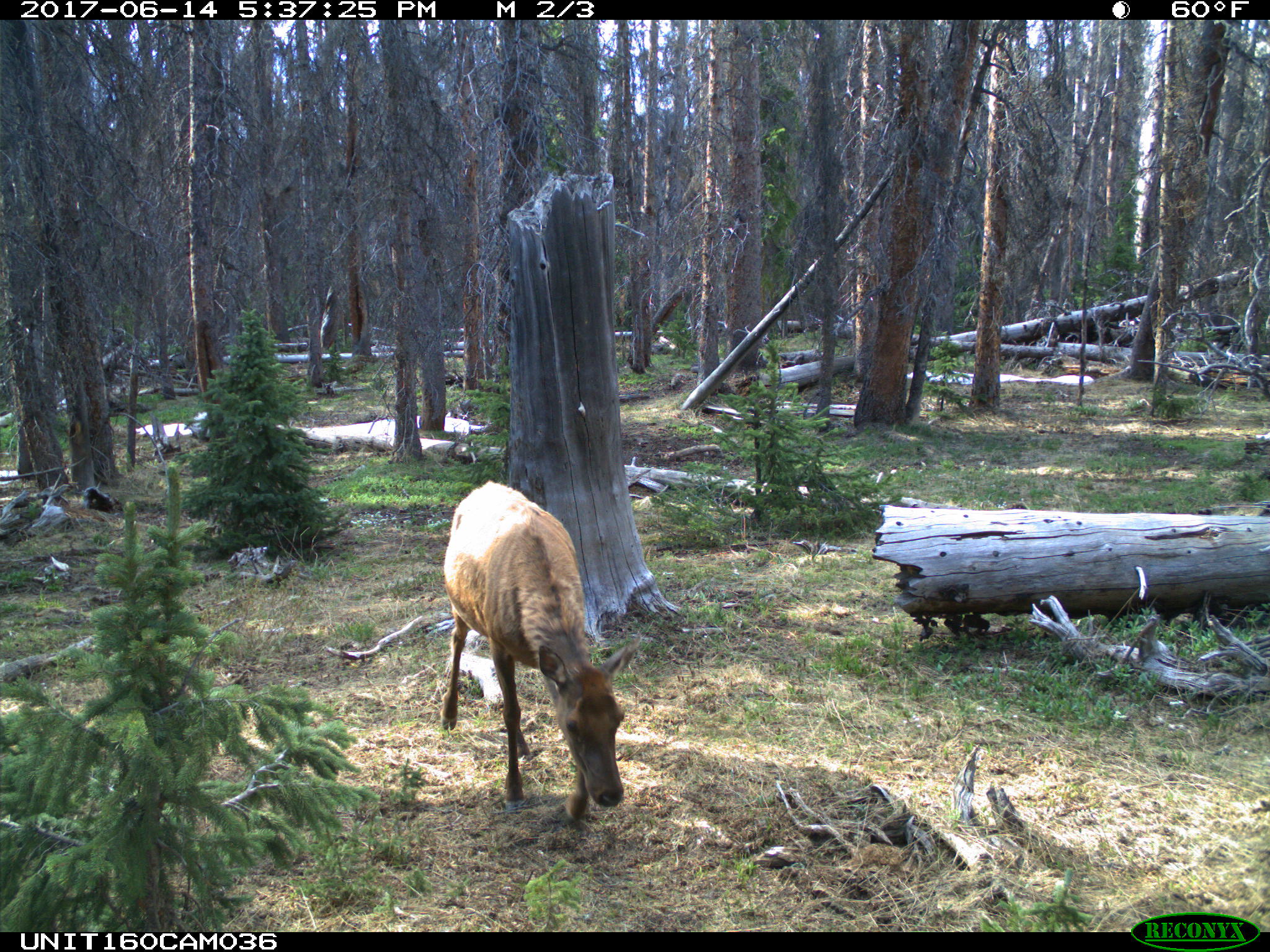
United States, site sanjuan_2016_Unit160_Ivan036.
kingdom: Animalia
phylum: Chordata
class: Mammalia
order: Artiodactyla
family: Cervidae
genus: Cervus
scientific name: Cervus elaphus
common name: red deer